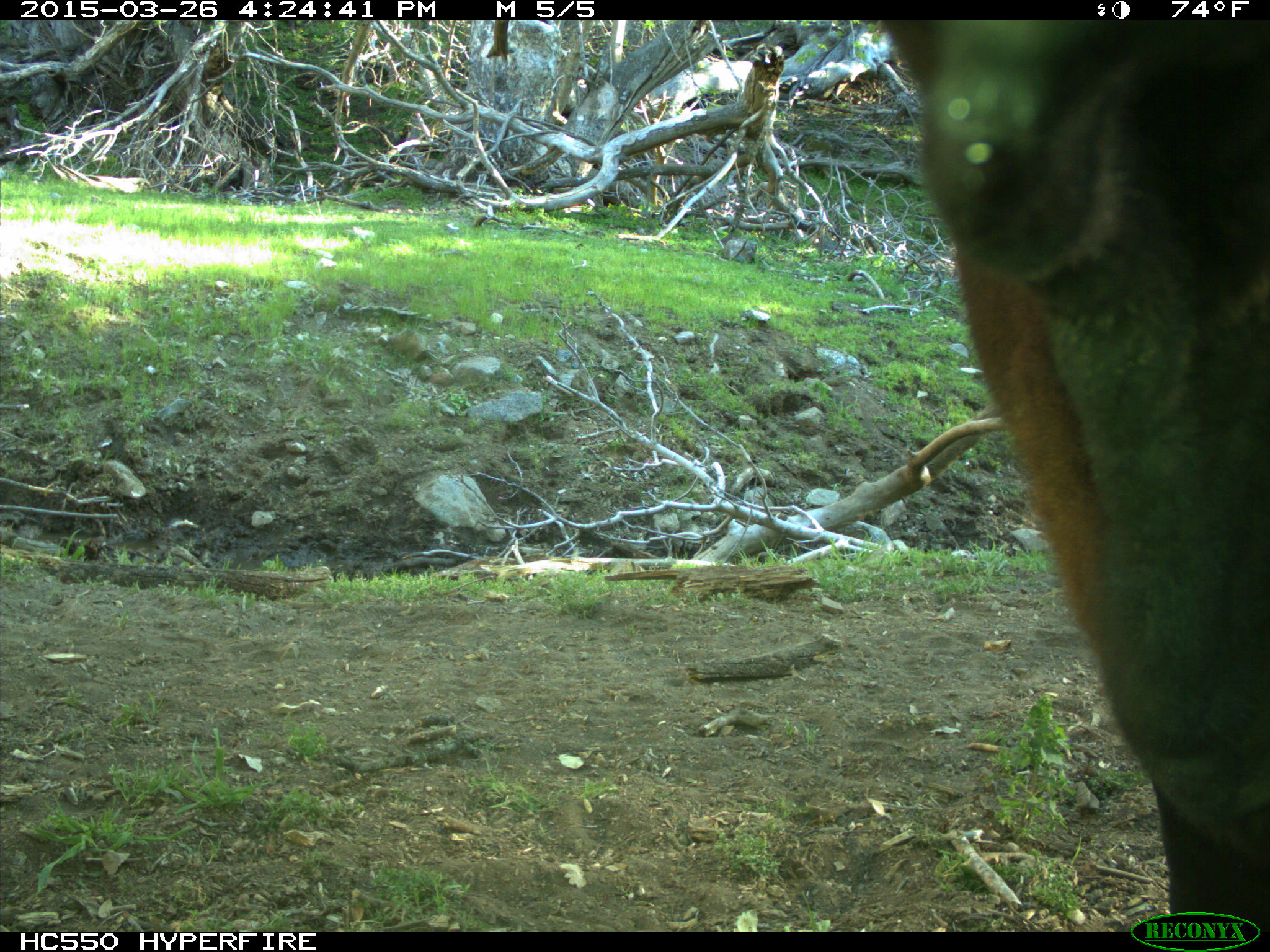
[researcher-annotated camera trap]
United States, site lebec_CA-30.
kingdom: Animalia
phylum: Chordata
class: Mammalia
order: Artiodactyla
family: Bovidae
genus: Bos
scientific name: Bos taurus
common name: domestic cow